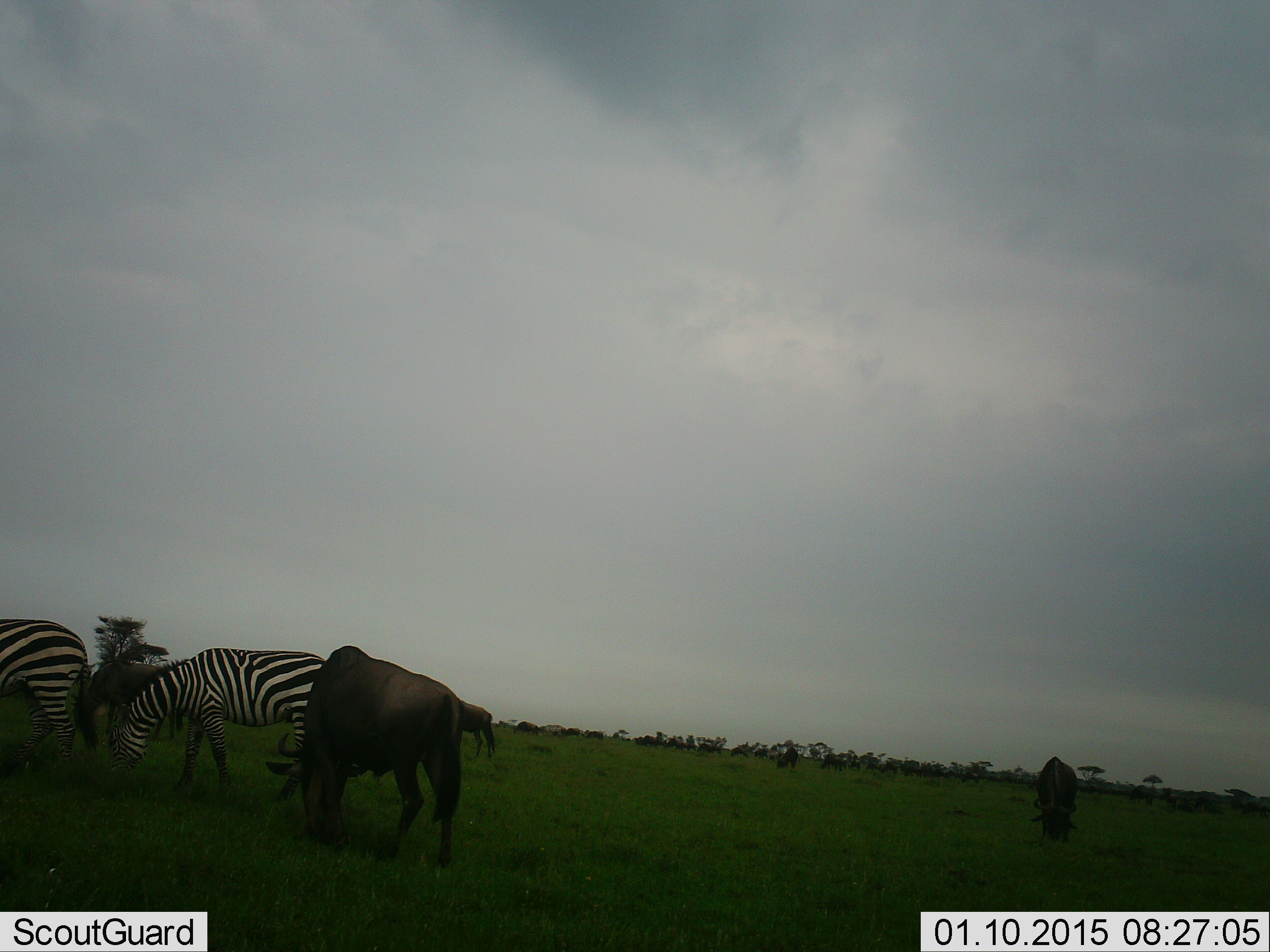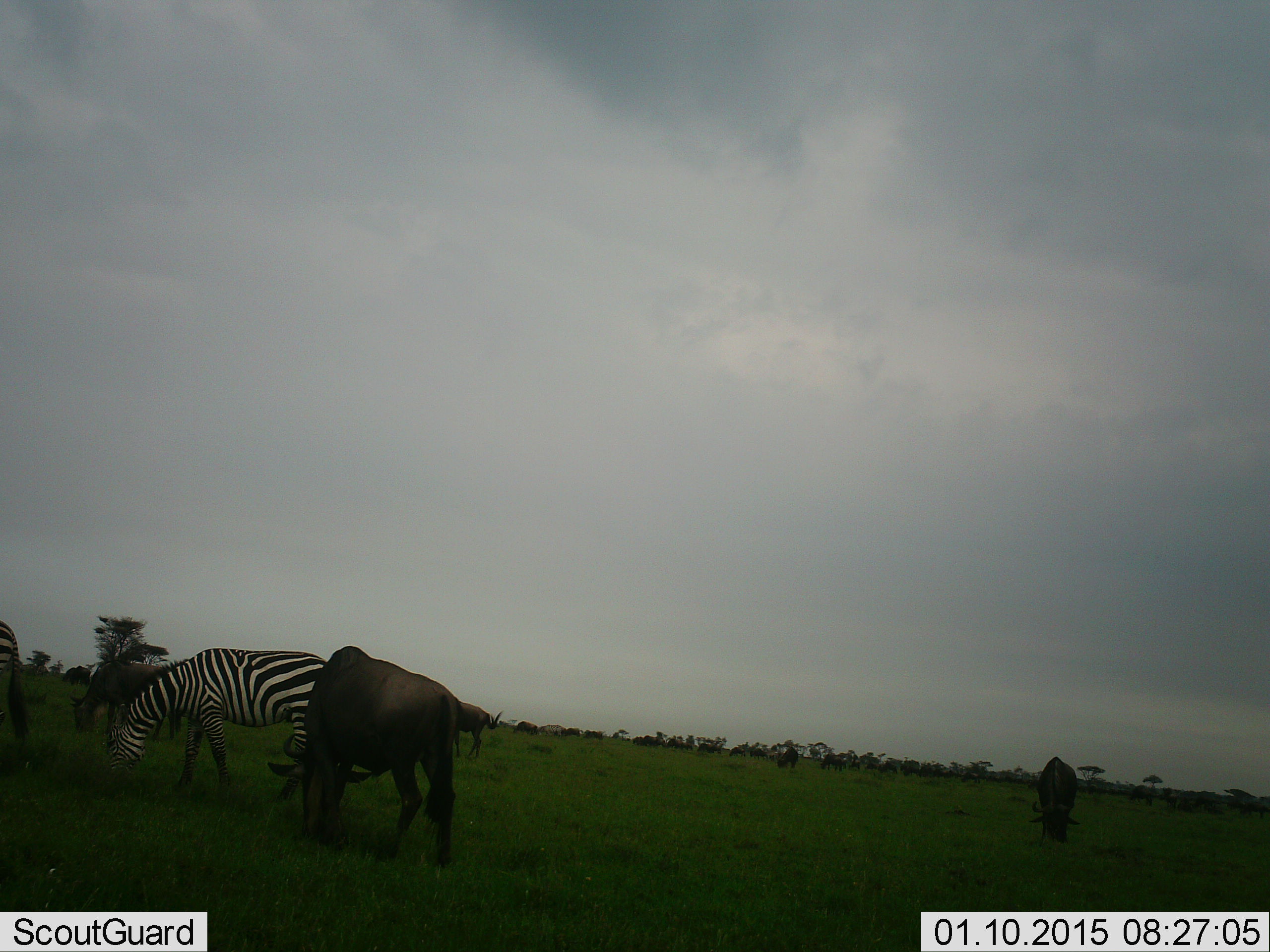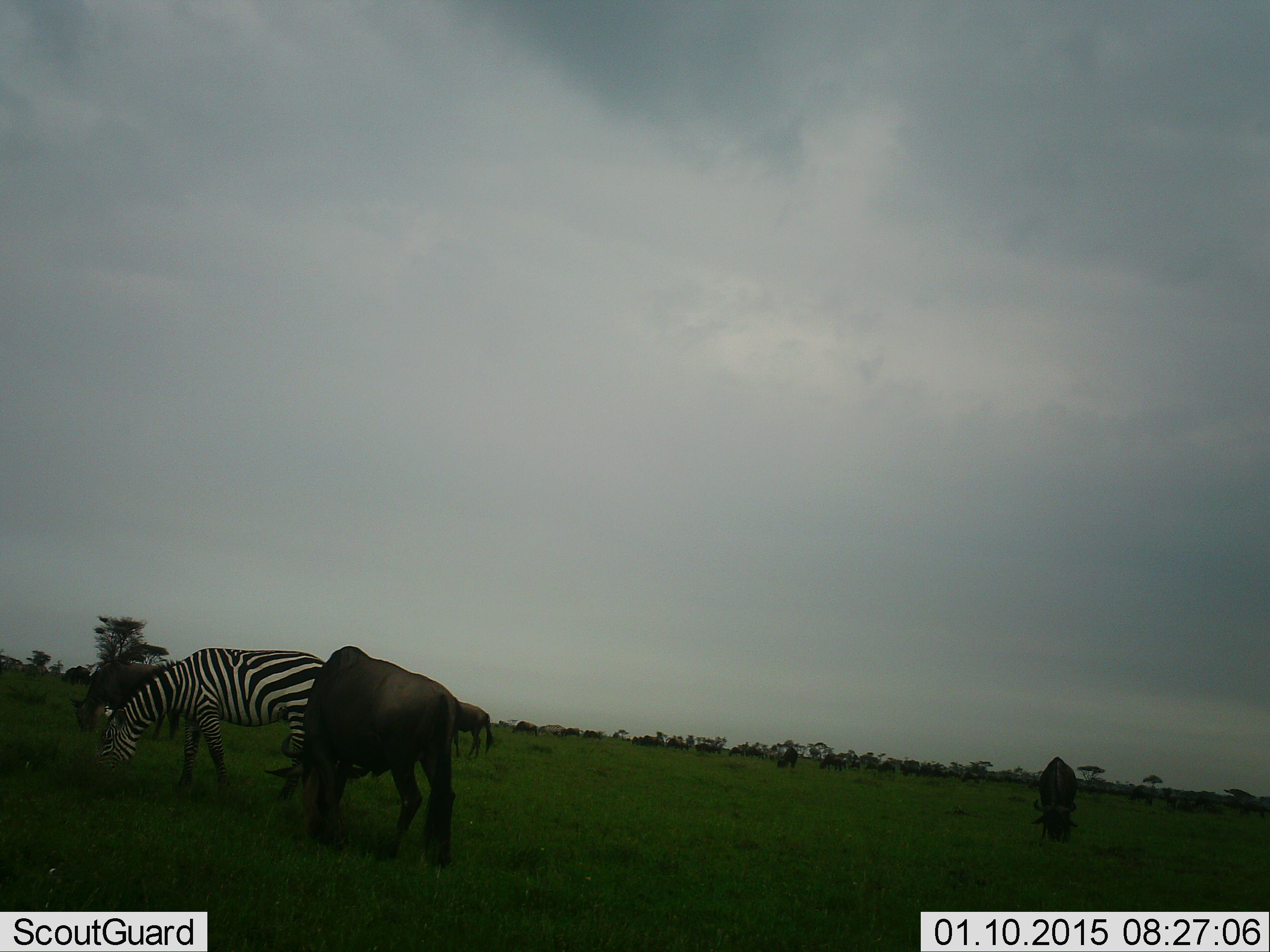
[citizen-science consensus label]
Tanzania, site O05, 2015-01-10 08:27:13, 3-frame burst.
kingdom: Animalia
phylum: Chordata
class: Mammalia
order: Artiodactyla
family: Bovidae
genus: Connochaetes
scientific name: Connochaetes taurinus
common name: blue wildebeest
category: wildebeest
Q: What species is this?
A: Wildebeest (blue wildebeest) (Connochaetes taurinus).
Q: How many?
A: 4.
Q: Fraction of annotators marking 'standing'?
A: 30%.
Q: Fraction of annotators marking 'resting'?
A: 0%.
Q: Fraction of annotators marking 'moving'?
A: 0%.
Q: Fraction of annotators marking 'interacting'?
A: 0%.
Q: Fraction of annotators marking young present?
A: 0%.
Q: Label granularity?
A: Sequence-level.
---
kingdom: Animalia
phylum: Chordata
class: Mammalia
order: Perissodactyla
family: Equidae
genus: Equus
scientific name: Equus quagga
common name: plains zebra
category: zebra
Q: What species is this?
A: Zebra (plains zebra) (Equus quagga).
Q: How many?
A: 2.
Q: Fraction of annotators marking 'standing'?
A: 23%.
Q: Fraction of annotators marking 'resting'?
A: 0%.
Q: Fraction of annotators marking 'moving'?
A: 54%.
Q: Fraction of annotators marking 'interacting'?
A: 0%.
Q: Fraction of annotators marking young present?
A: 0%.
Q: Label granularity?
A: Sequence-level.